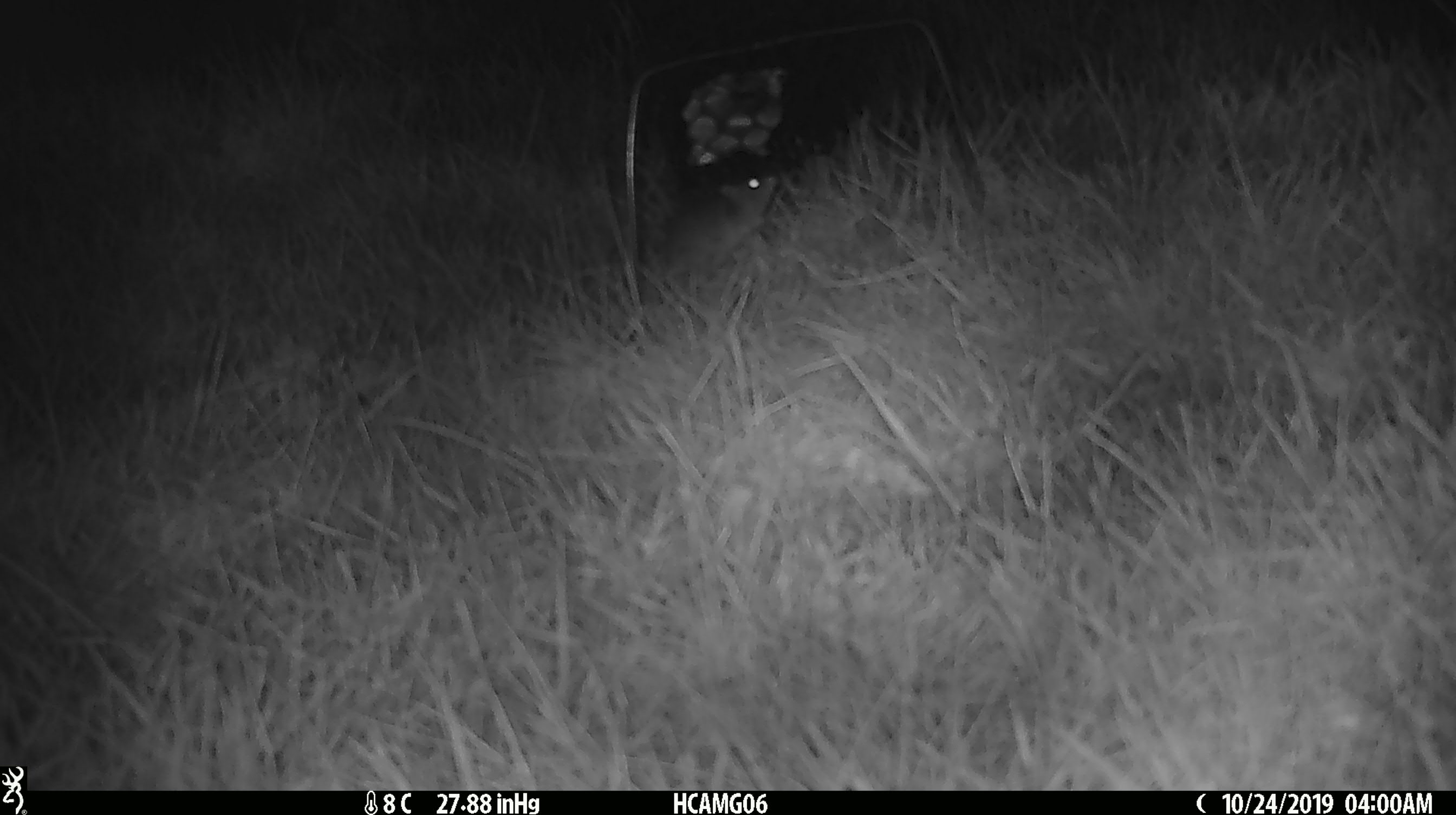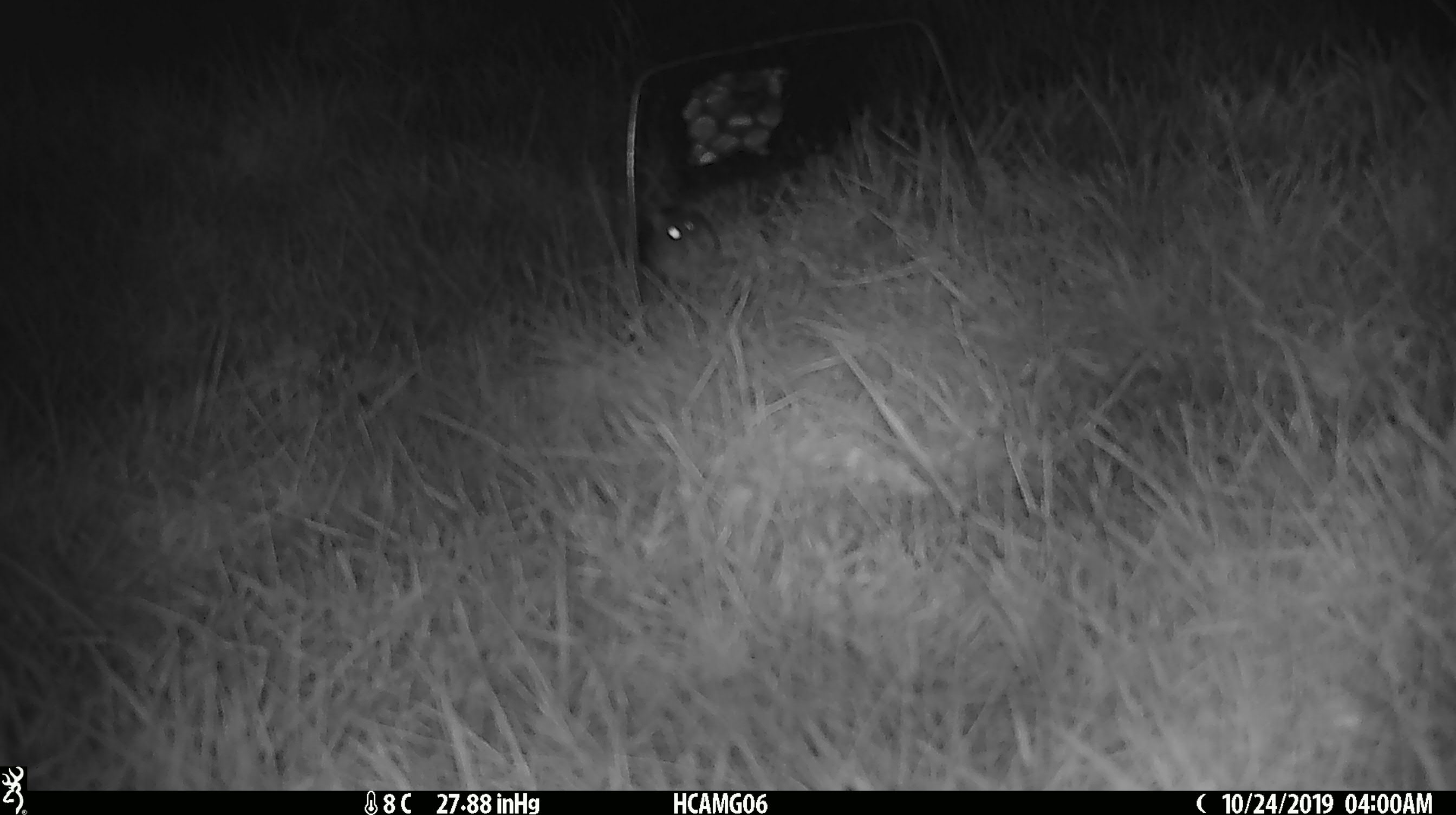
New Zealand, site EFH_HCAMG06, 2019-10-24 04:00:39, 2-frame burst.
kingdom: Animalia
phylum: Chordata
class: Mammalia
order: Rodentia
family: Muridae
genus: Mus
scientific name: Mus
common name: mouse